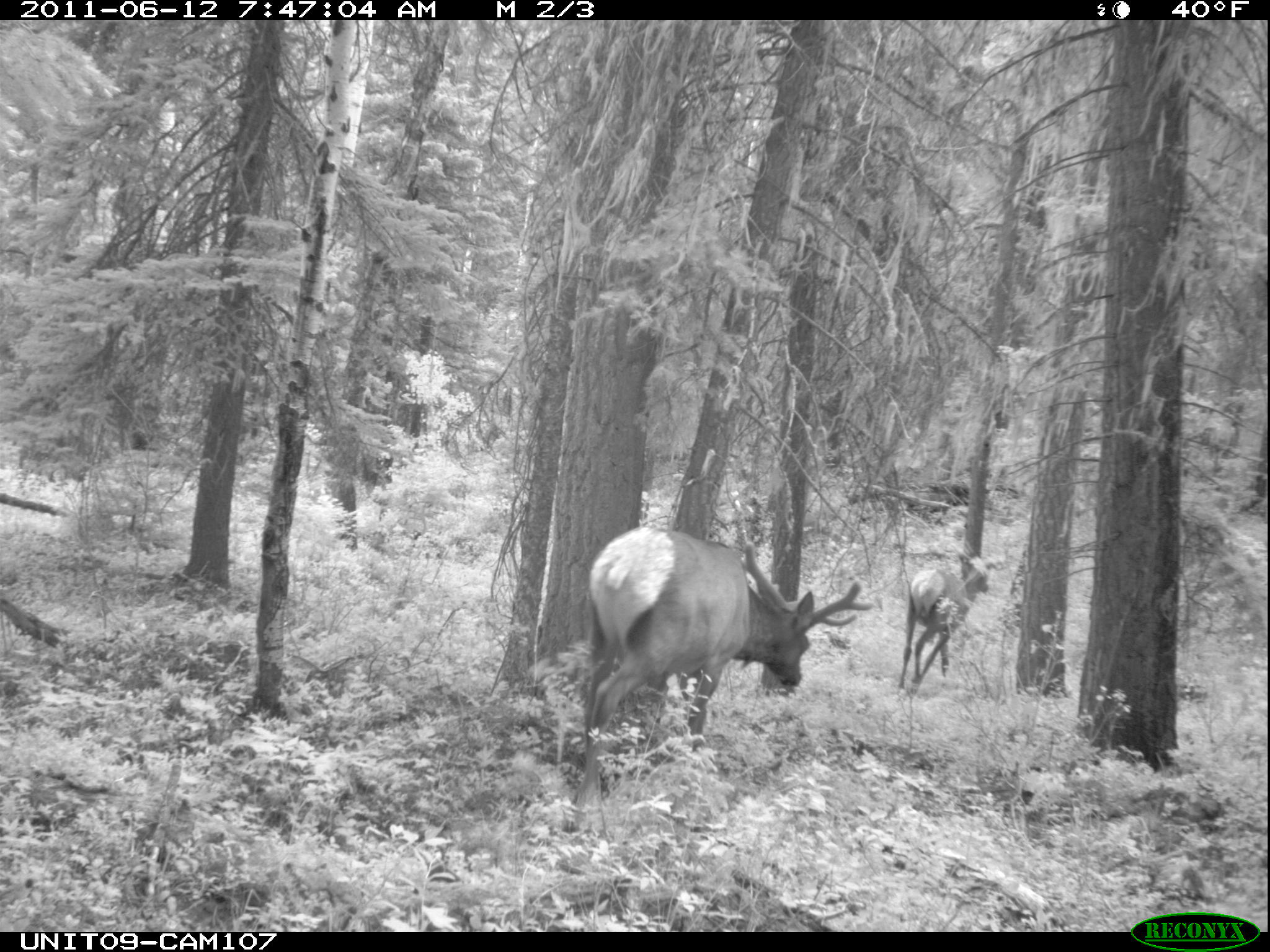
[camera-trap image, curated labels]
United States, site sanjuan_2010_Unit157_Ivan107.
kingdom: Animalia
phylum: Chordata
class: Mammalia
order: Artiodactyla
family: Cervidae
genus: Cervus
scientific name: Cervus elaphus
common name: red deer